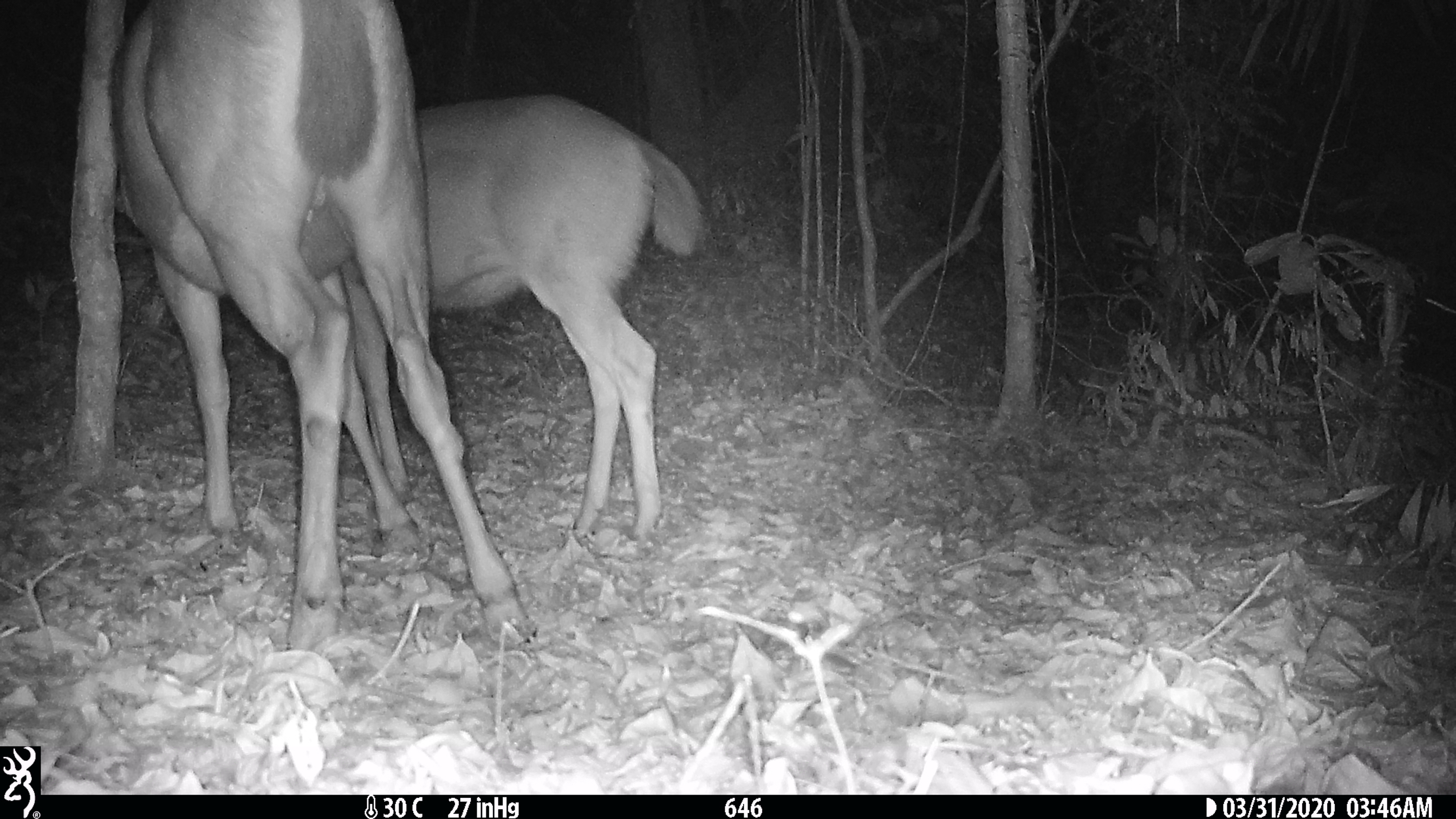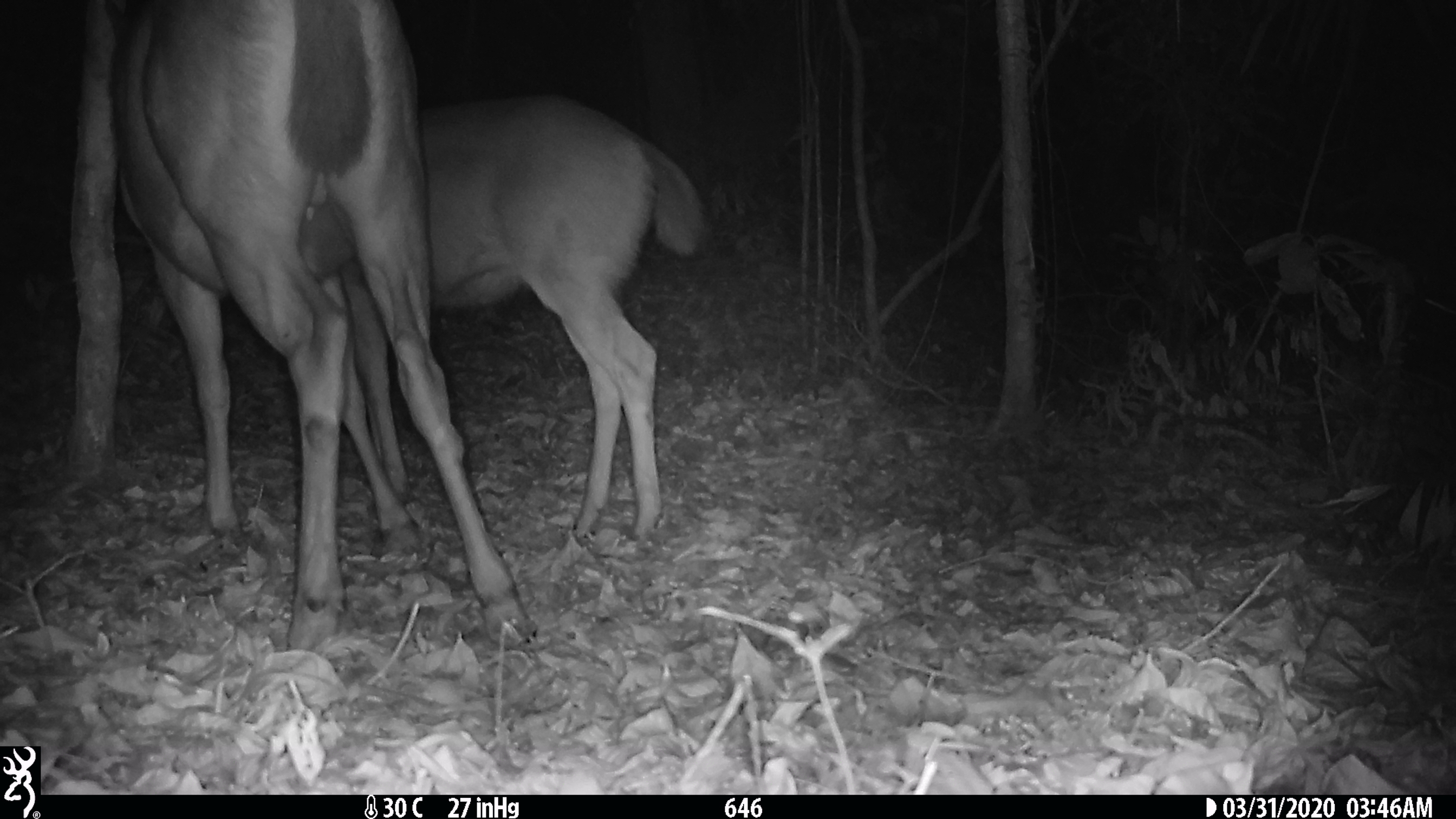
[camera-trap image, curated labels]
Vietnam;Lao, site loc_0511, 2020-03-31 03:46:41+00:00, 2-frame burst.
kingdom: Animalia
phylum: Chordata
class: Mammalia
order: Artiodactyla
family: Cervidae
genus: Rusa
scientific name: Rusa unicolor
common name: sambar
Sambar (Rusa unicolor). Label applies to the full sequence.